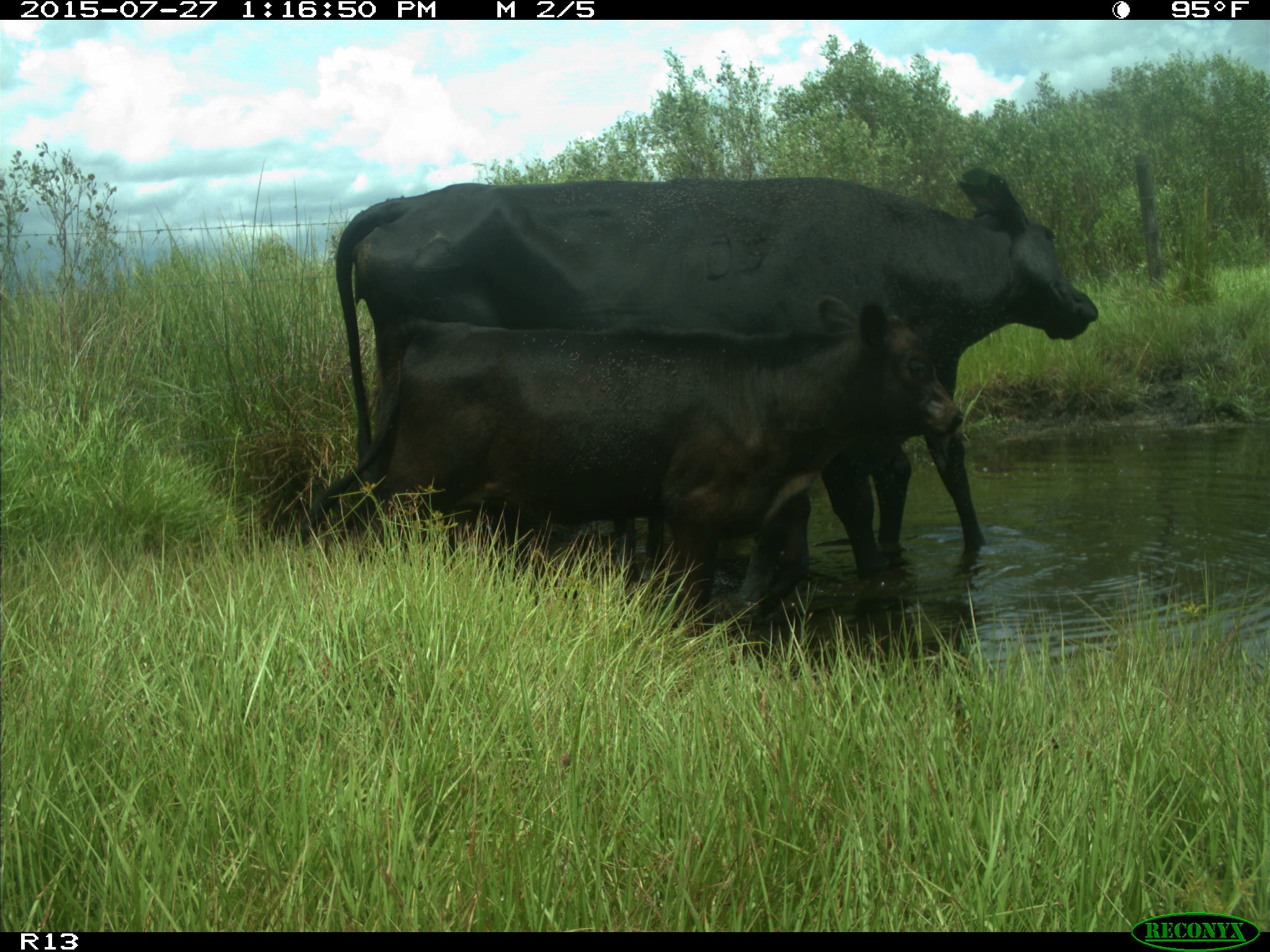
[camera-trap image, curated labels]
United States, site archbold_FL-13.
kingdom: Animalia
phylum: Chordata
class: Mammalia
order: Artiodactyla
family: Bovidae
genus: Bos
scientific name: Bos taurus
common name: domestic cow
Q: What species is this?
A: Bos taurus (domestic cow).